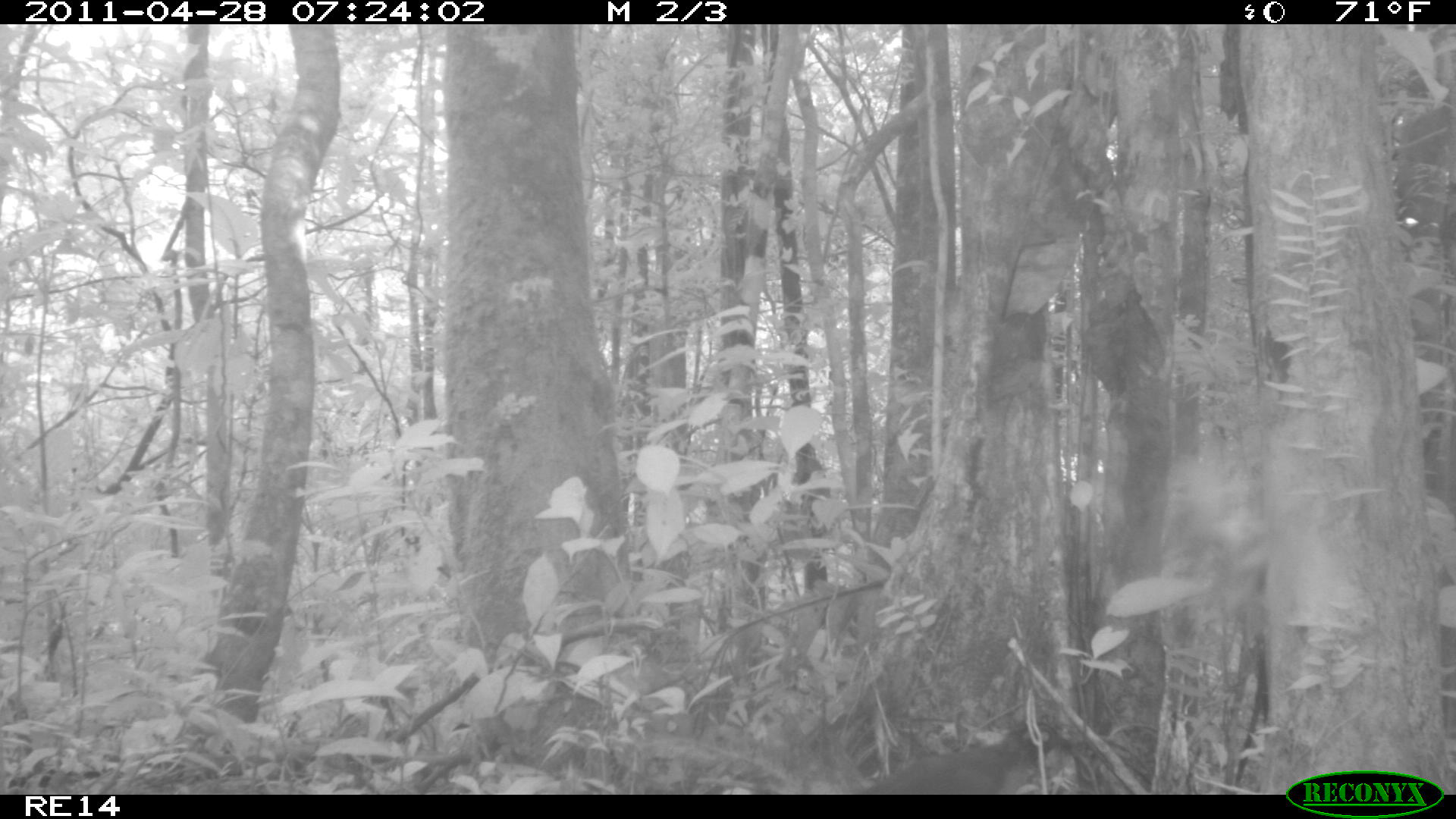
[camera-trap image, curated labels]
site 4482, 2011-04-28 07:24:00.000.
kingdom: Animalia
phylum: Chordata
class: Aves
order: Cuculiformes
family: Cuculidae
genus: Coua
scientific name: Coua serriana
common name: red-breasted coua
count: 1